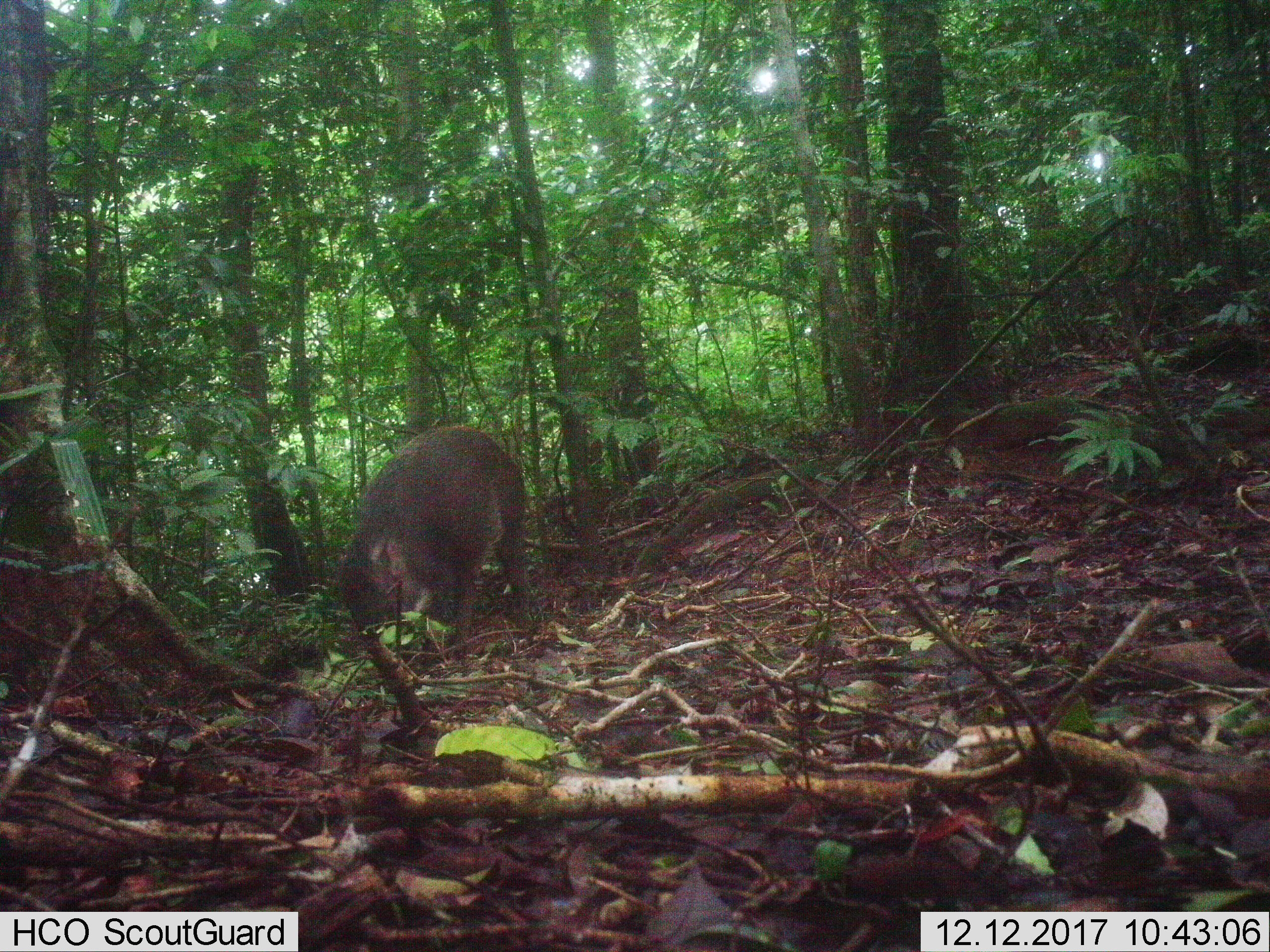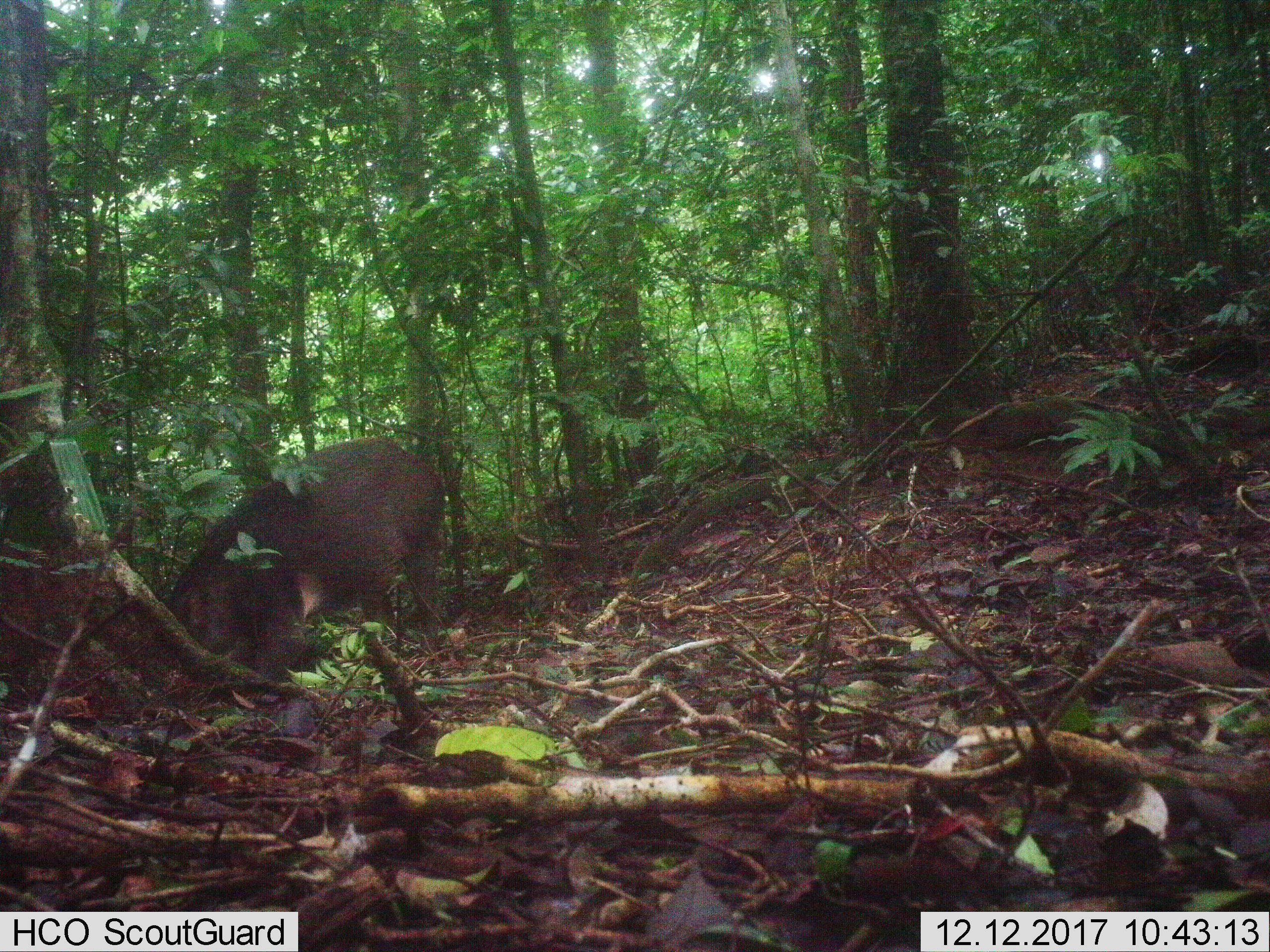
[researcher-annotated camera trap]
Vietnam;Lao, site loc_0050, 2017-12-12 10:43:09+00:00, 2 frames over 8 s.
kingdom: Animalia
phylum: Chordata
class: Mammalia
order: Artiodactyla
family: Suidae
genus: Sus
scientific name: Sus scrofa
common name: eurasian wild pig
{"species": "eurasian wild pig (Sus scrofa)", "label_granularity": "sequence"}